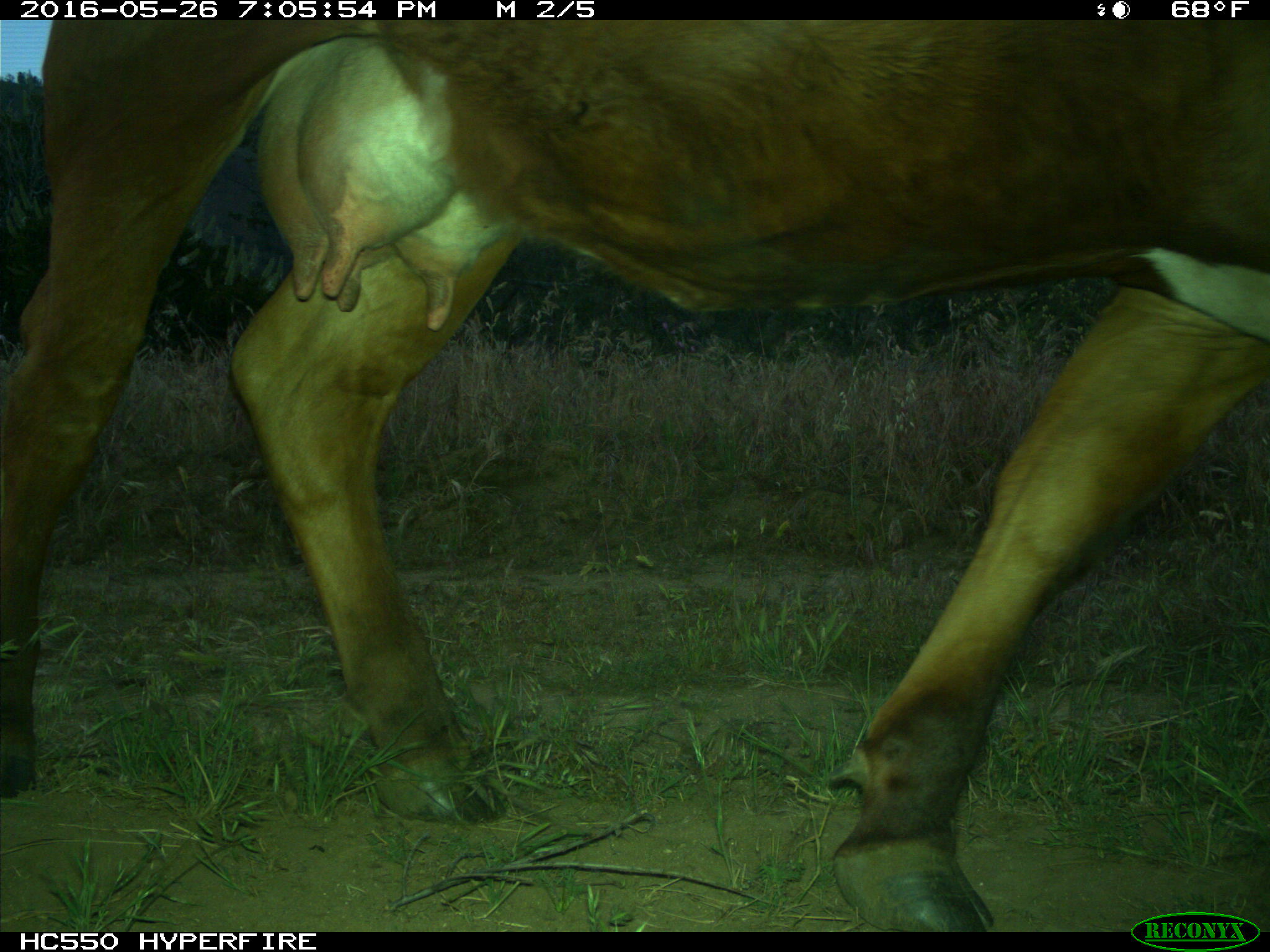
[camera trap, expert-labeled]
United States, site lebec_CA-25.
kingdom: Animalia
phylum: Chordata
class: Mammalia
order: Artiodactyla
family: Bovidae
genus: Bos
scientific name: Bos taurus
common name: domestic cow